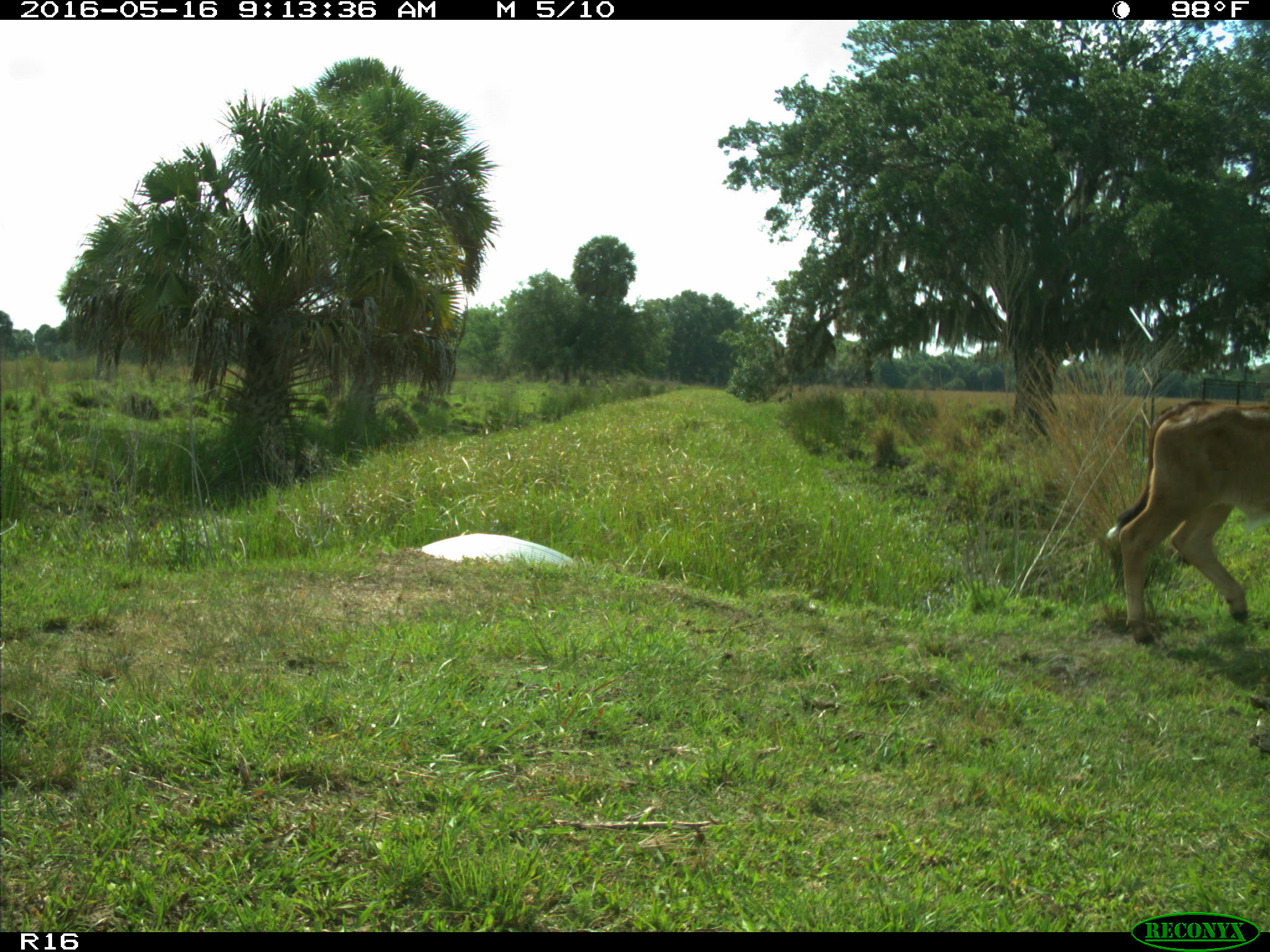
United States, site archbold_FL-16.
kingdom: Animalia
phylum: Chordata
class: Mammalia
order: Artiodactyla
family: Bovidae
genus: Bos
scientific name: Bos taurus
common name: domestic cow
Bos taurus (domestic cow).